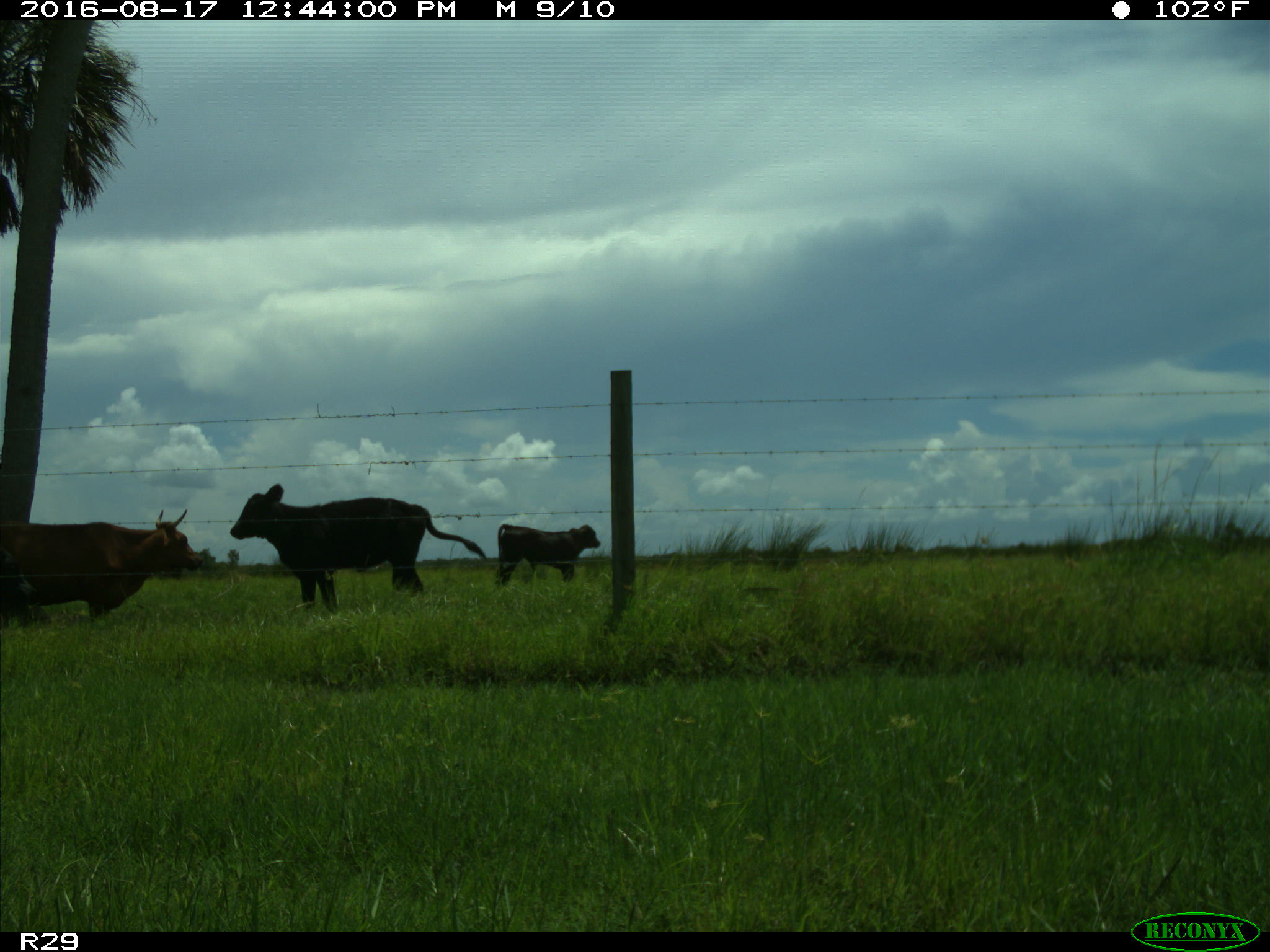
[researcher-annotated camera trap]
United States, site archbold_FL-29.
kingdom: Animalia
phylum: Chordata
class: Mammalia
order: Artiodactyla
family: Bovidae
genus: Bos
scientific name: Bos taurus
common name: domestic cow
Bos taurus (domestic cow).